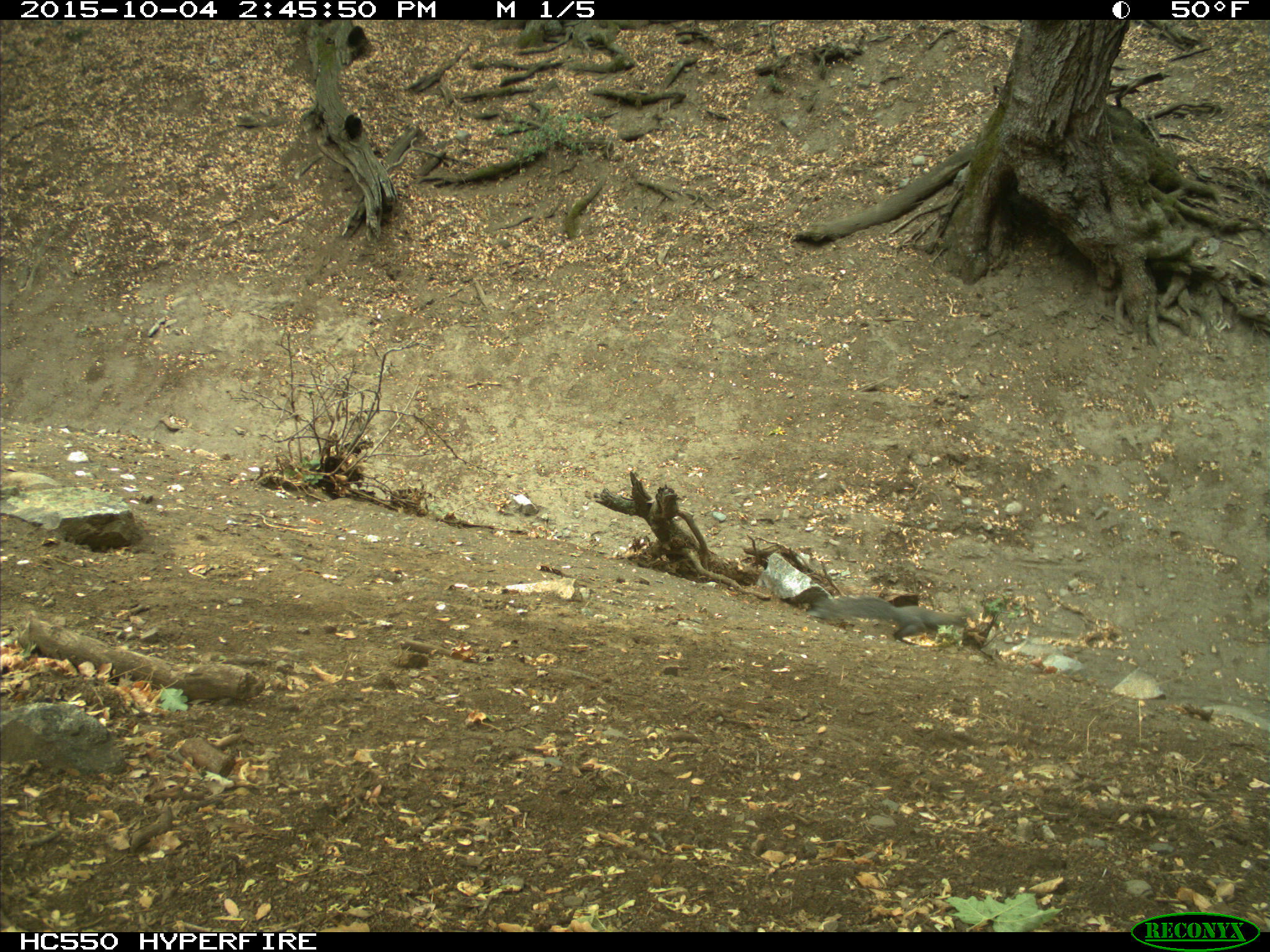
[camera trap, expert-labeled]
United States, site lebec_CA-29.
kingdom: Animalia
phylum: Chordata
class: Mammalia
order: Rodentia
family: Sciuridae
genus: Sciurus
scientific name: Sciurus carolinensis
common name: eastern gray squirrel